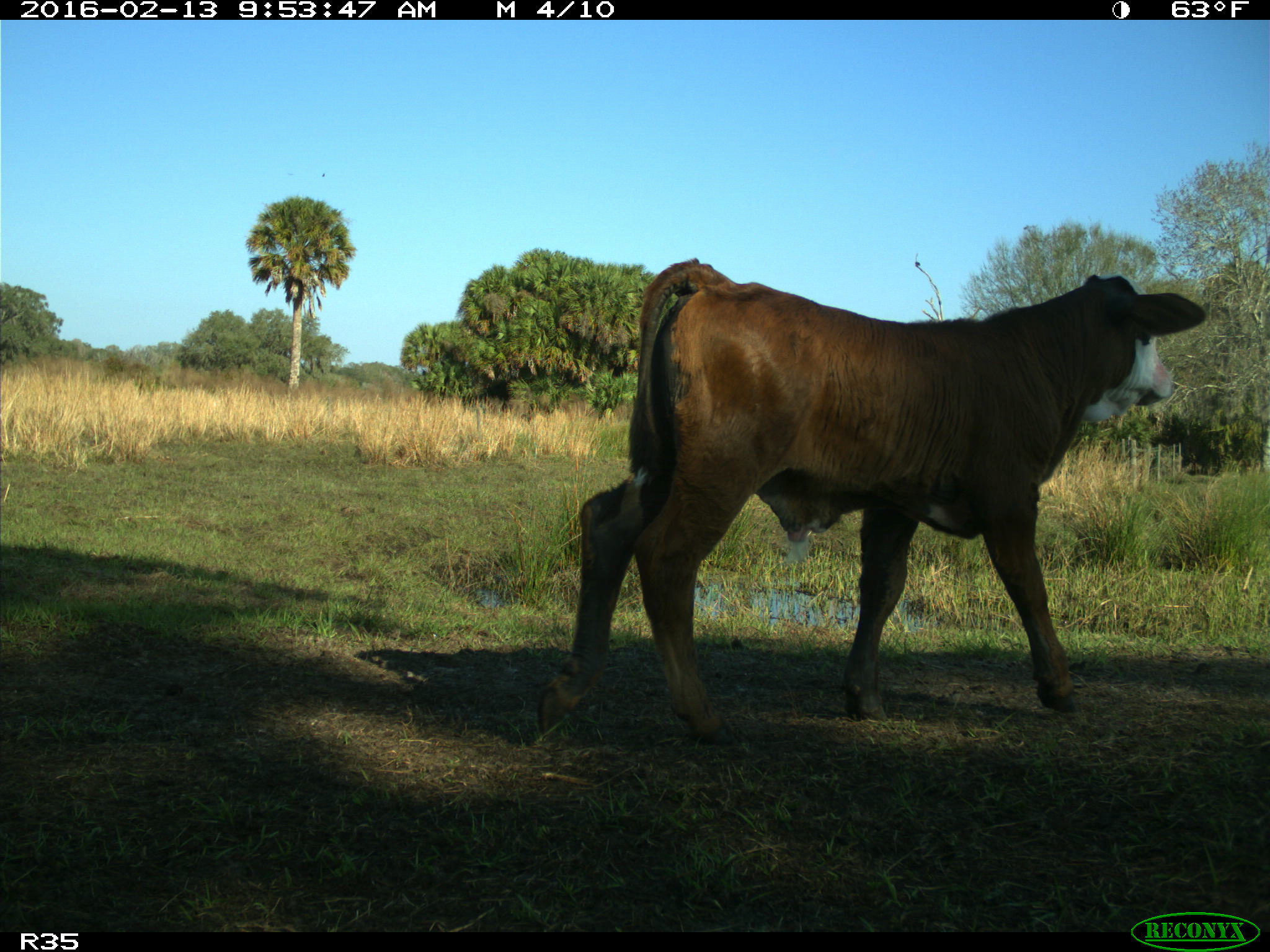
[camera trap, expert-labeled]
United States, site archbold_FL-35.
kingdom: Animalia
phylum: Chordata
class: Mammalia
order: Artiodactyla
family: Bovidae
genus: Bos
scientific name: Bos taurus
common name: domestic cow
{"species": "Bos taurus (domestic cow)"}